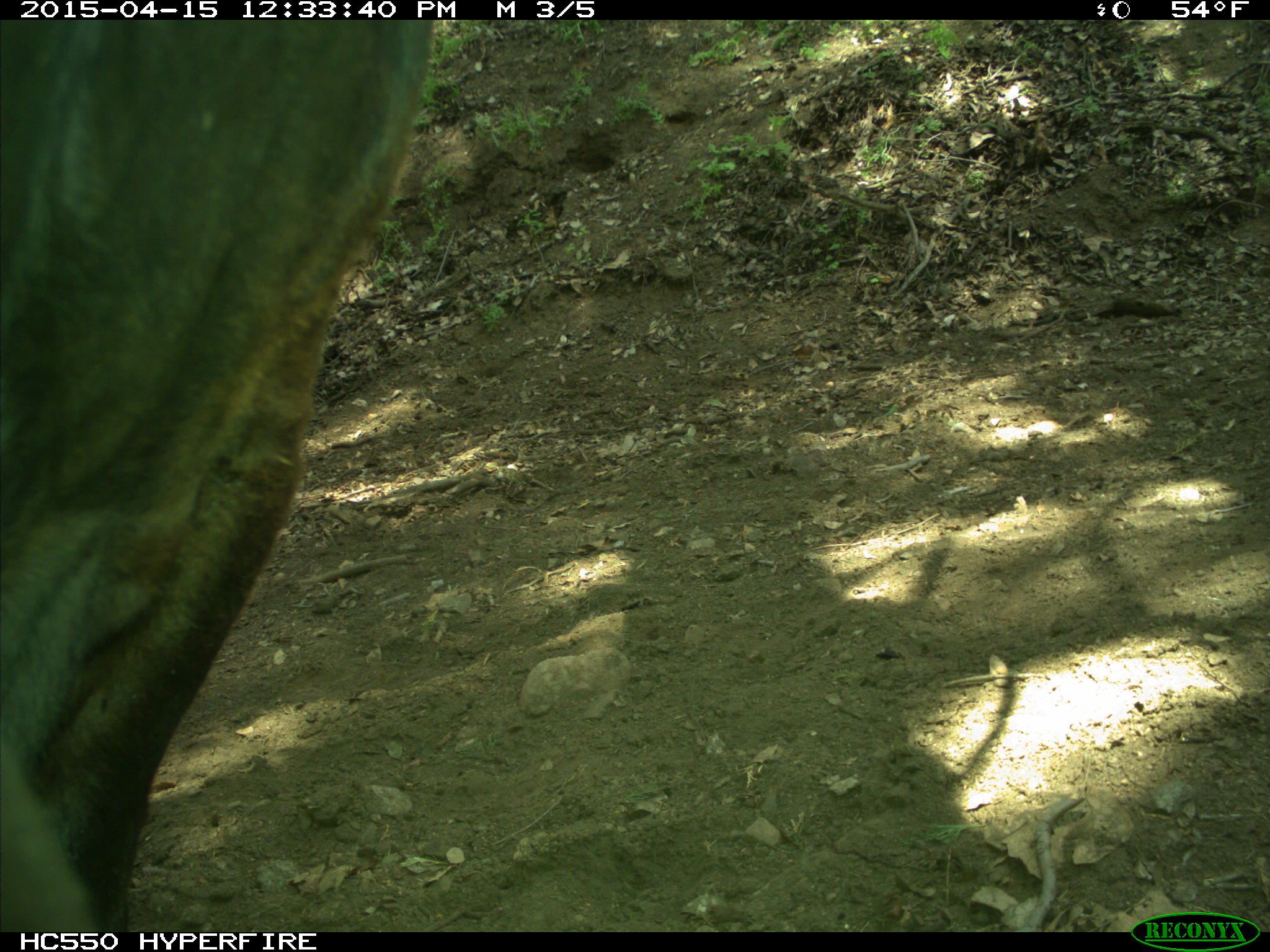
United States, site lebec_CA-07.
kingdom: Animalia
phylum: Chordata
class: Mammalia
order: Artiodactyla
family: Bovidae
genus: Bos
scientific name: Bos taurus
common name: domestic cow